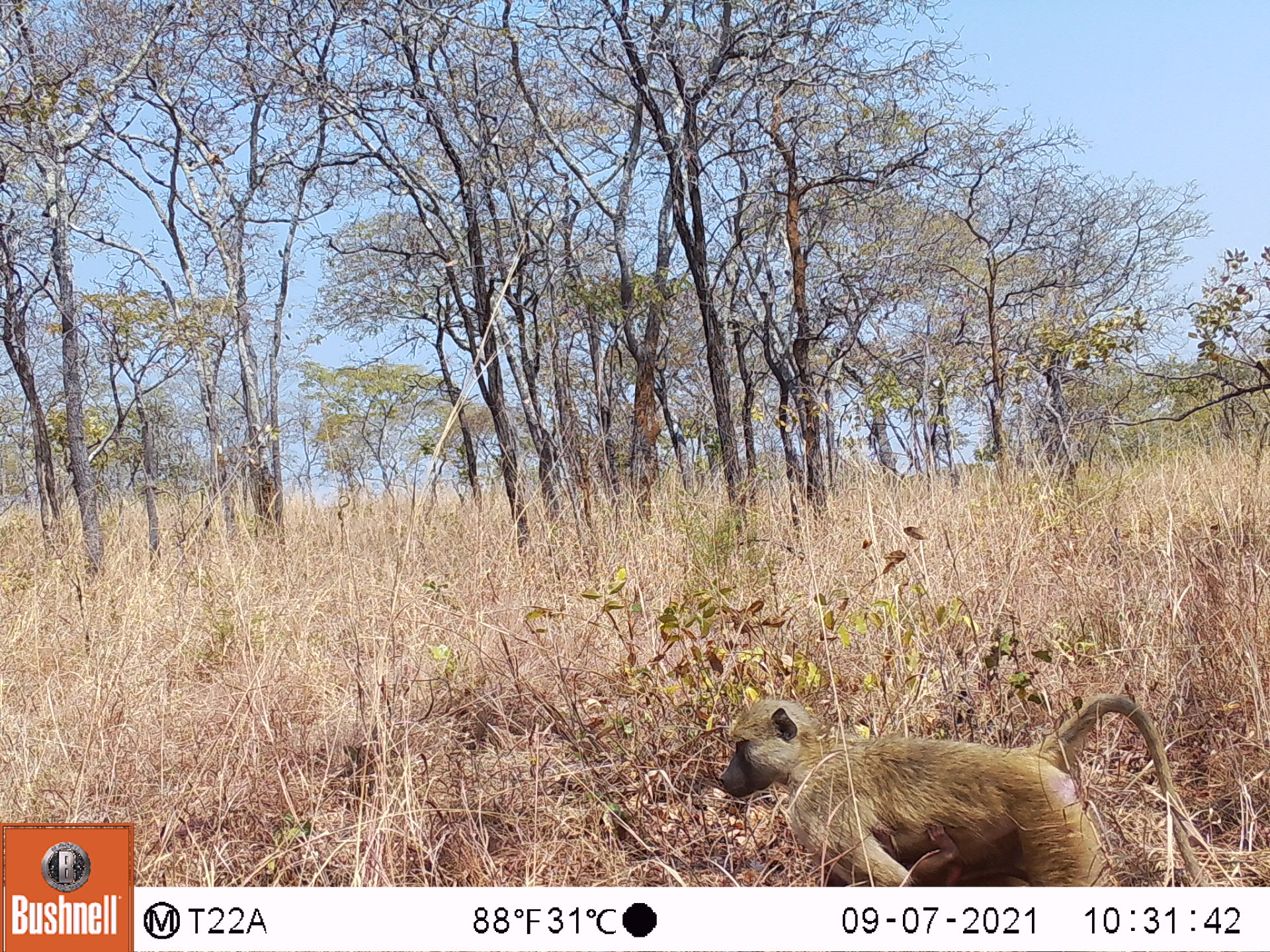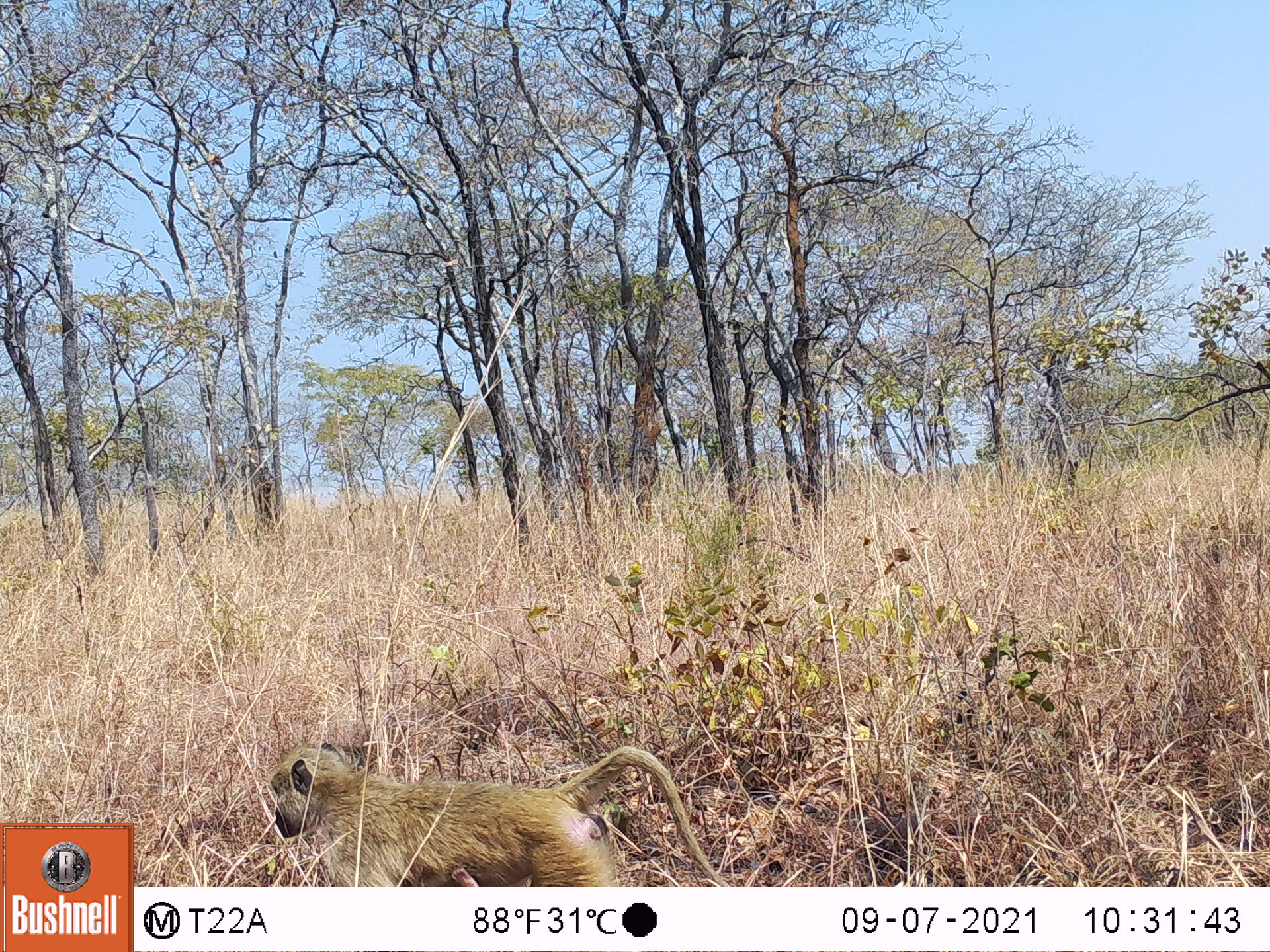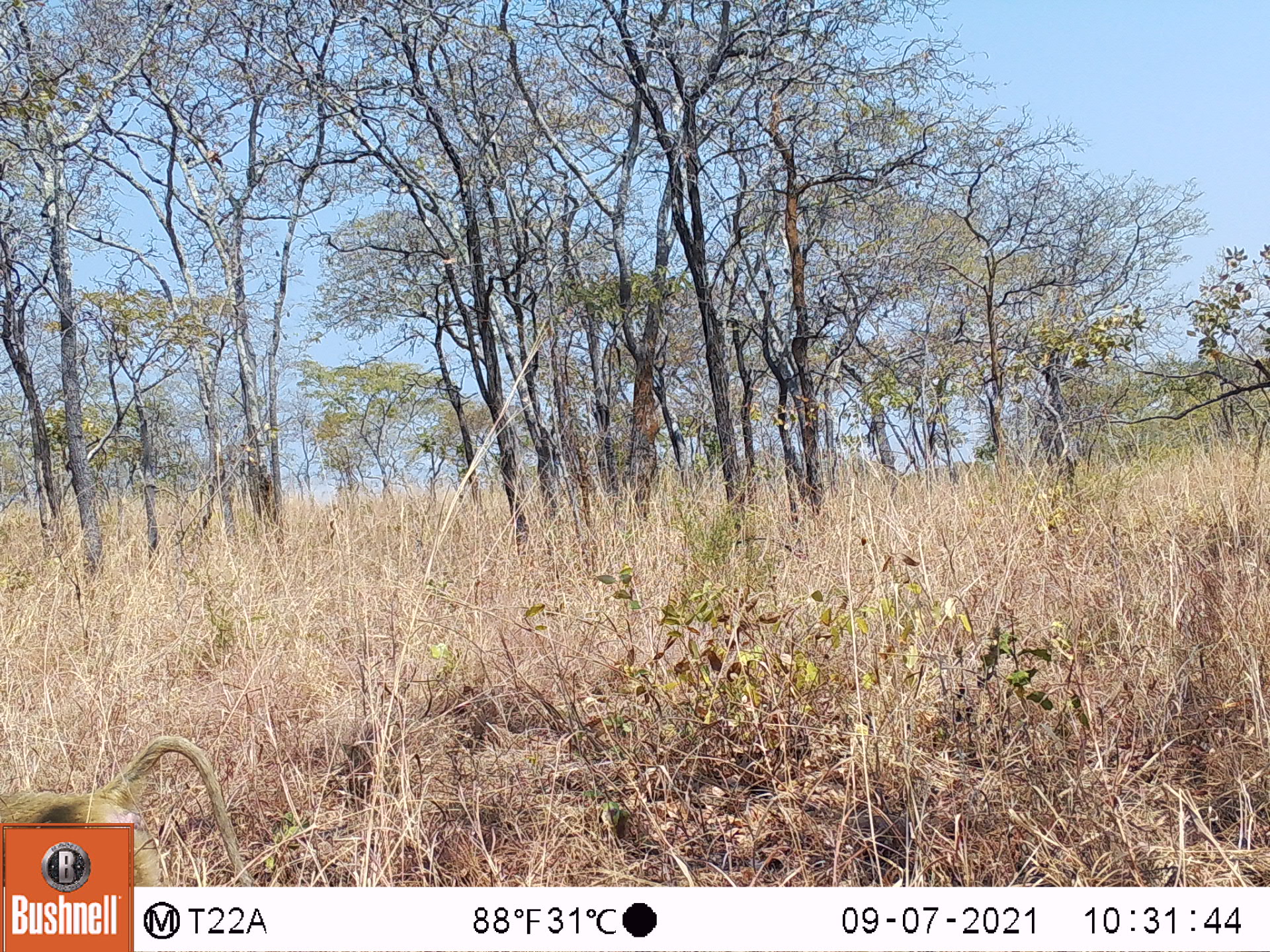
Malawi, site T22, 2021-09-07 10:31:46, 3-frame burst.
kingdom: Animalia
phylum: Chordata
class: Mammalia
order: Primates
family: Cercopithecidae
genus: Papio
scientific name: Papio cynocephalus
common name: yellow baboon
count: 1